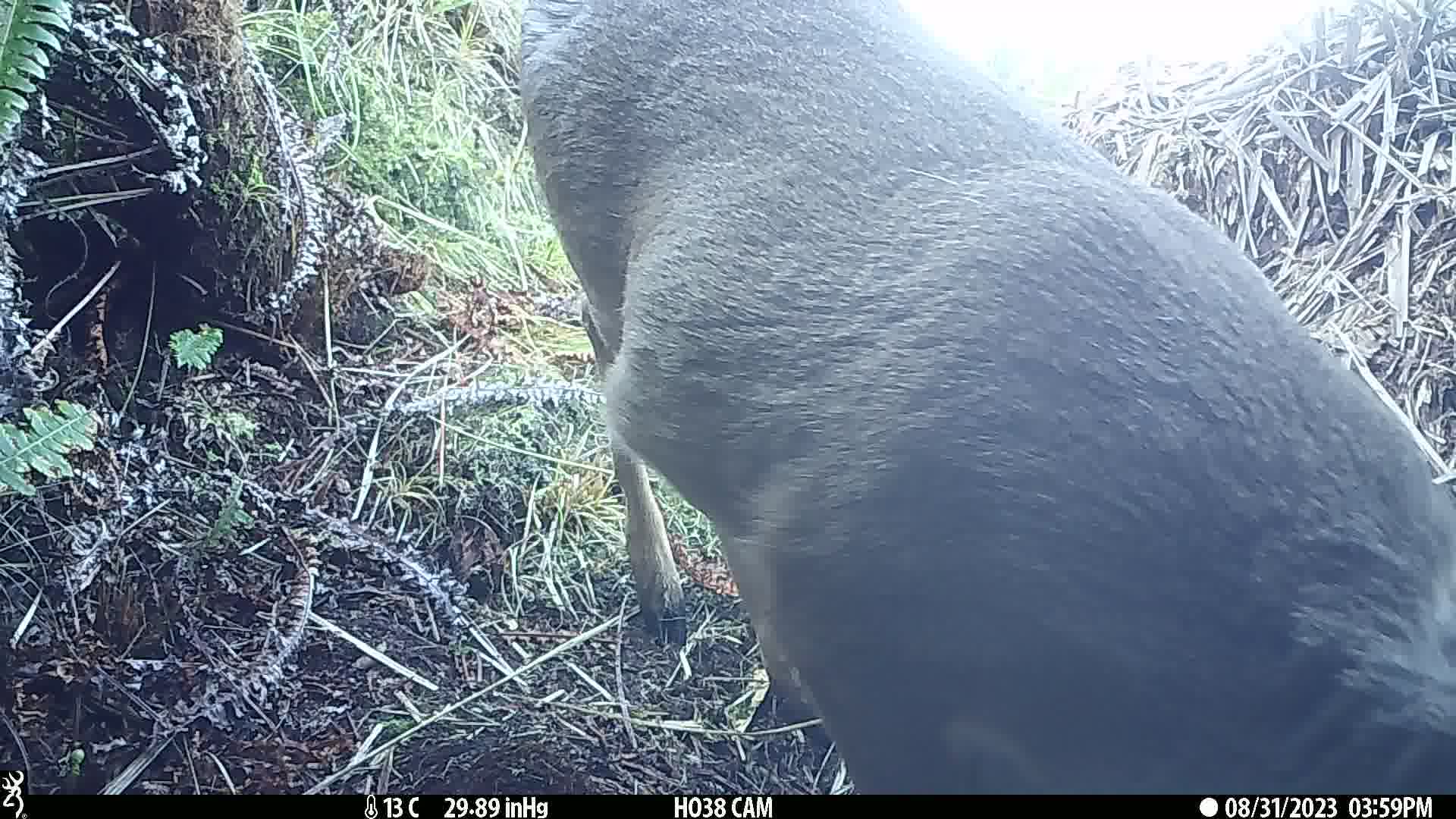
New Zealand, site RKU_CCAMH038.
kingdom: Animalia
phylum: Chordata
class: Mammalia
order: Artiodactyla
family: Cervidae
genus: Odocoileus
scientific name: Odocoileus virginianus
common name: white-tailed deer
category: white tailed deer